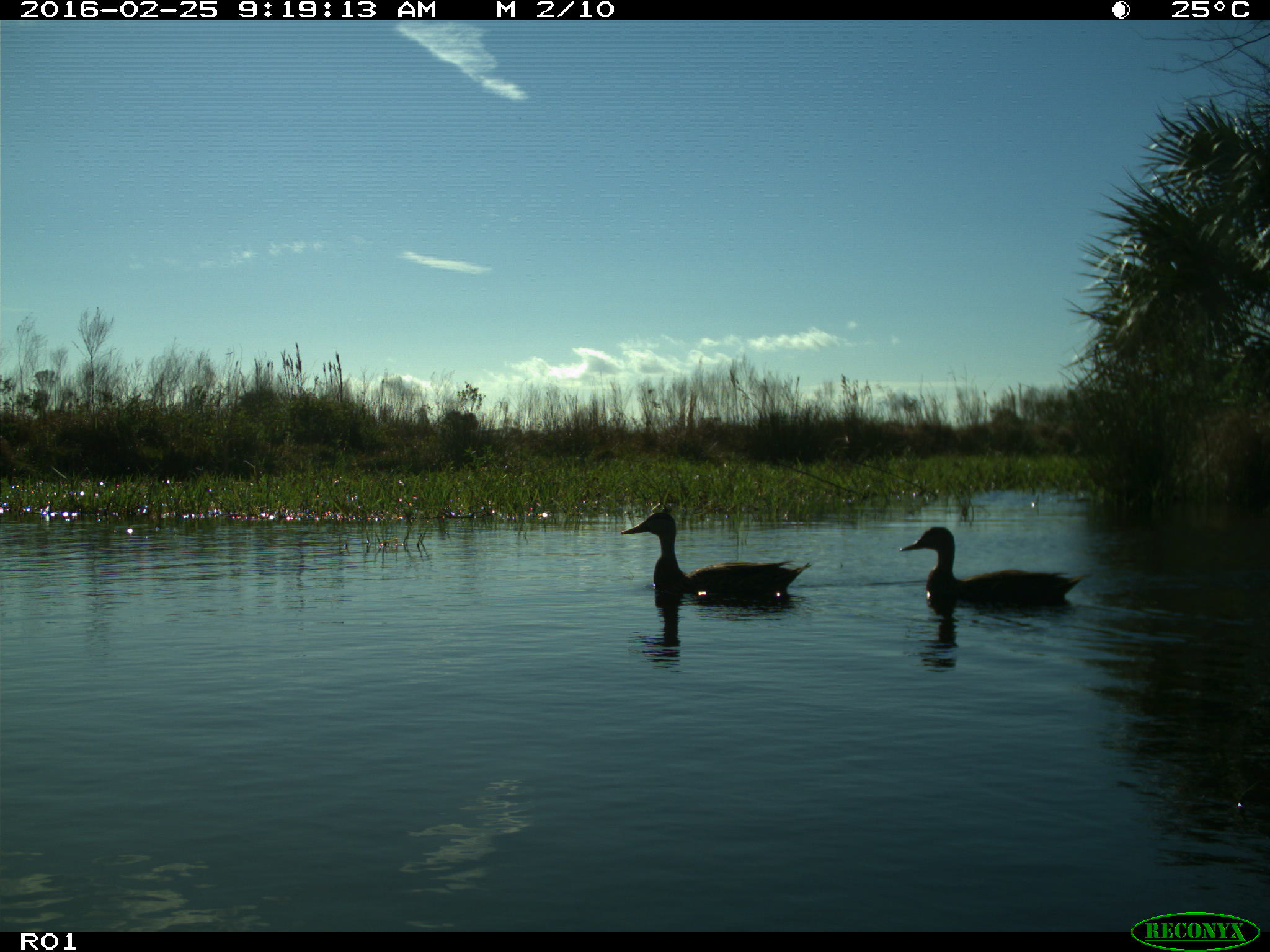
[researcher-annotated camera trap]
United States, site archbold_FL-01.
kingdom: Animalia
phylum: Chordata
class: Aves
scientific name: Aves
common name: birds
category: unidentified bird